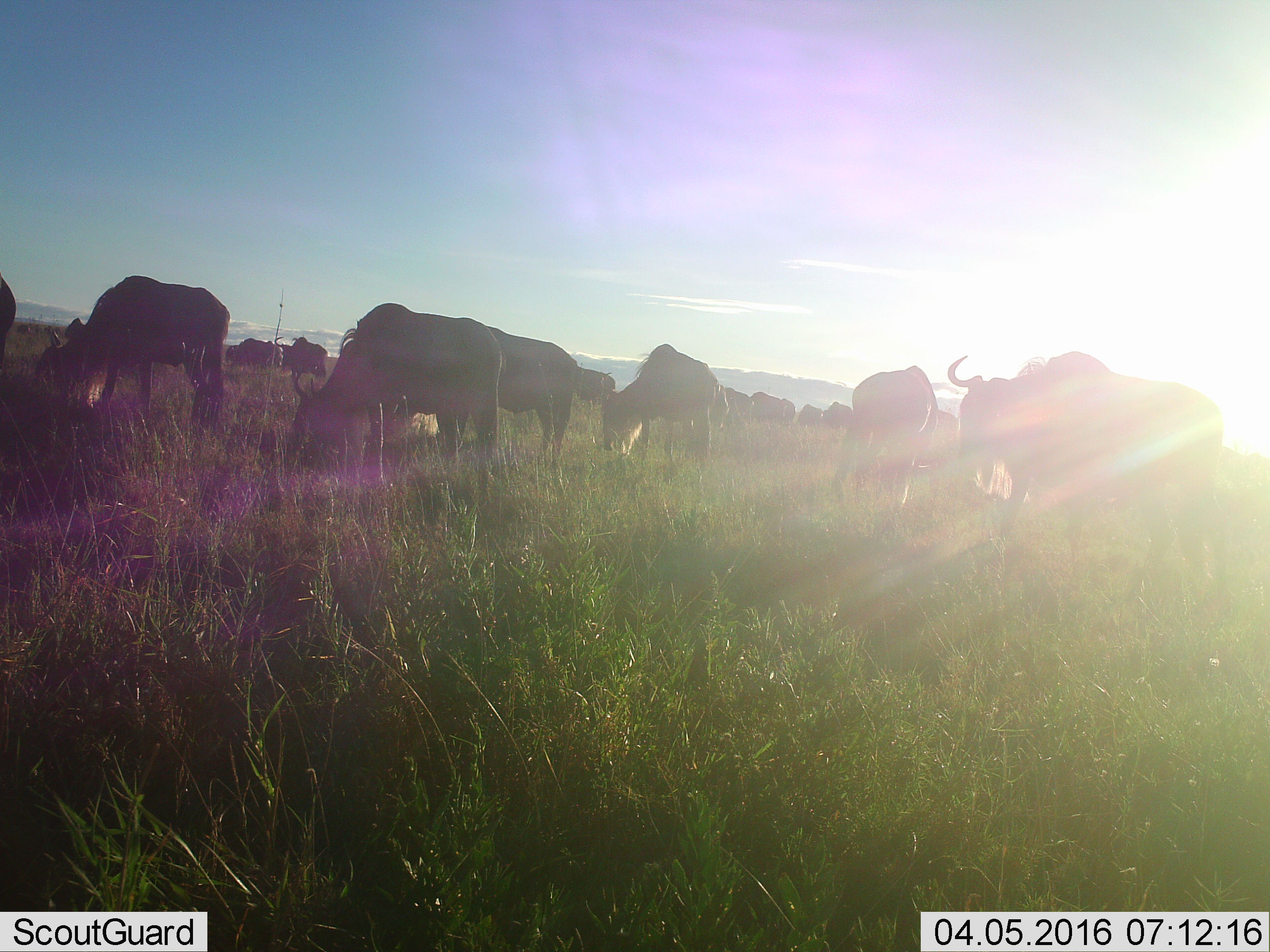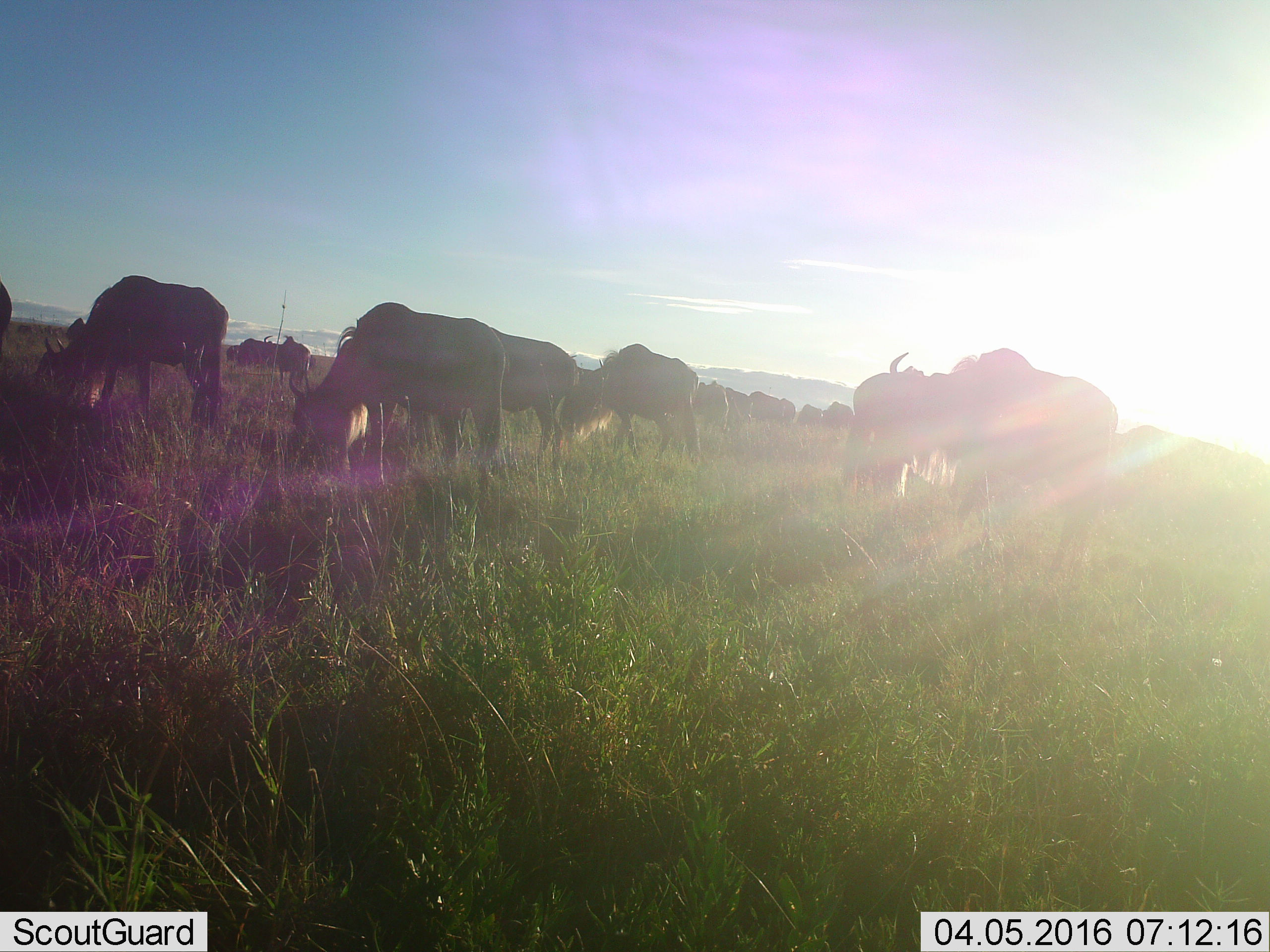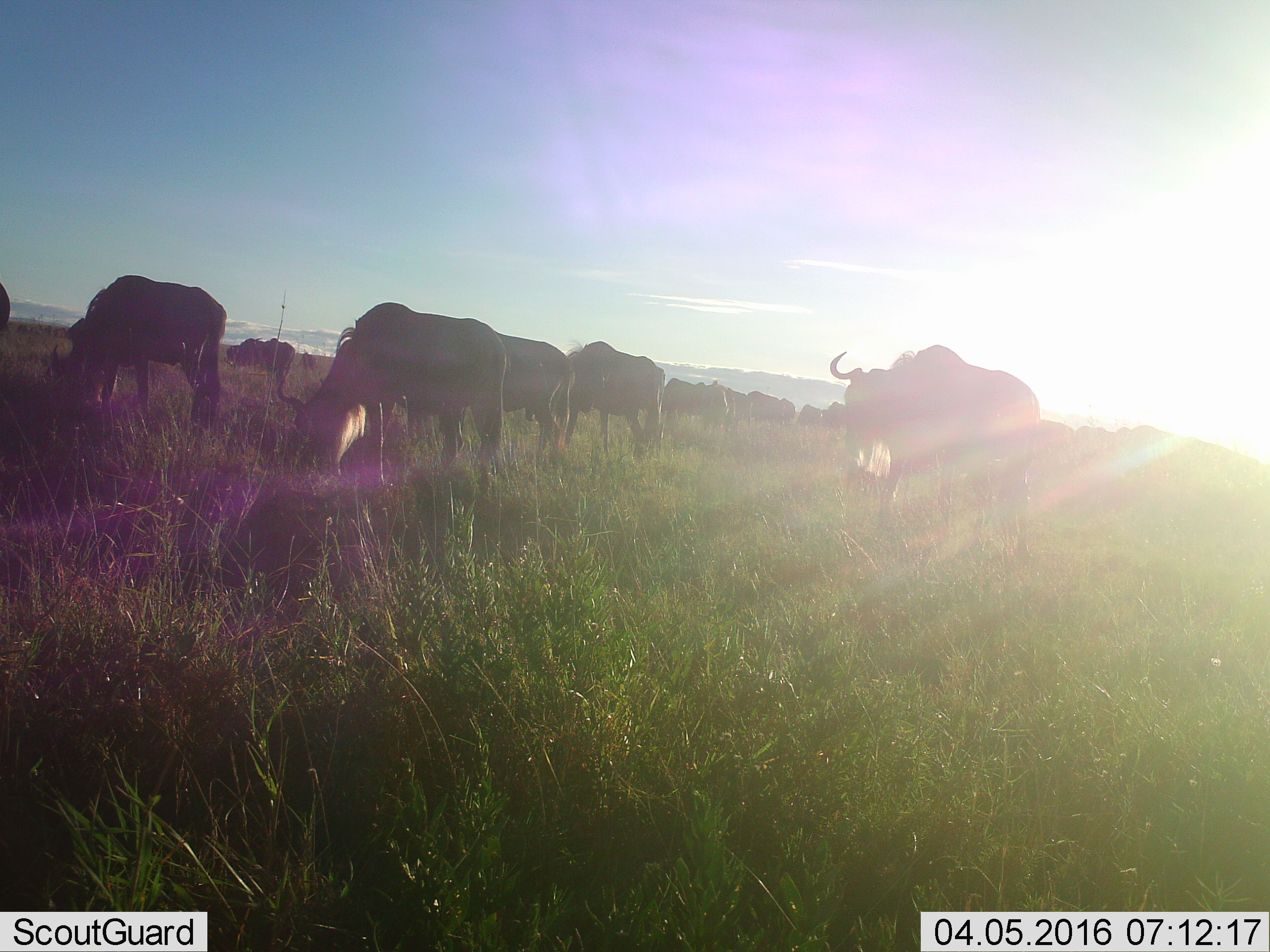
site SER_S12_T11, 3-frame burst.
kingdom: Animalia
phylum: Chordata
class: Mammalia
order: Artiodactyla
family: Bovidae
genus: Connochaetes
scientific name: Connochaetes taurinus taurinus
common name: blue wildebeest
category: wildebeestblue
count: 11-50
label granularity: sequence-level